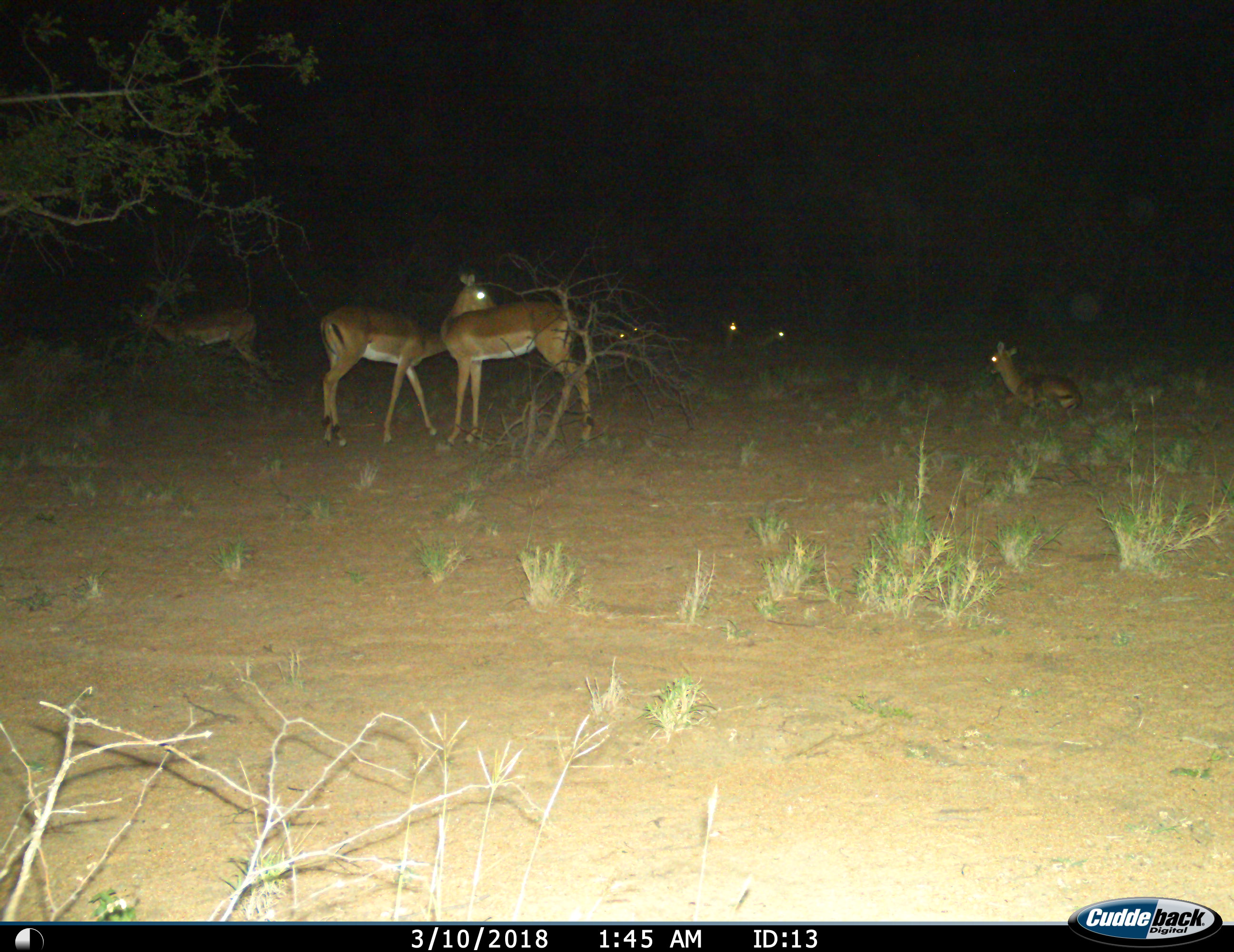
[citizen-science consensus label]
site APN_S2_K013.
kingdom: Animalia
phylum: Chordata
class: Mammalia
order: Artiodactyla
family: Bovidae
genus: Aepyceros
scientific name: Aepyceros melampus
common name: impala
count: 8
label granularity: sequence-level